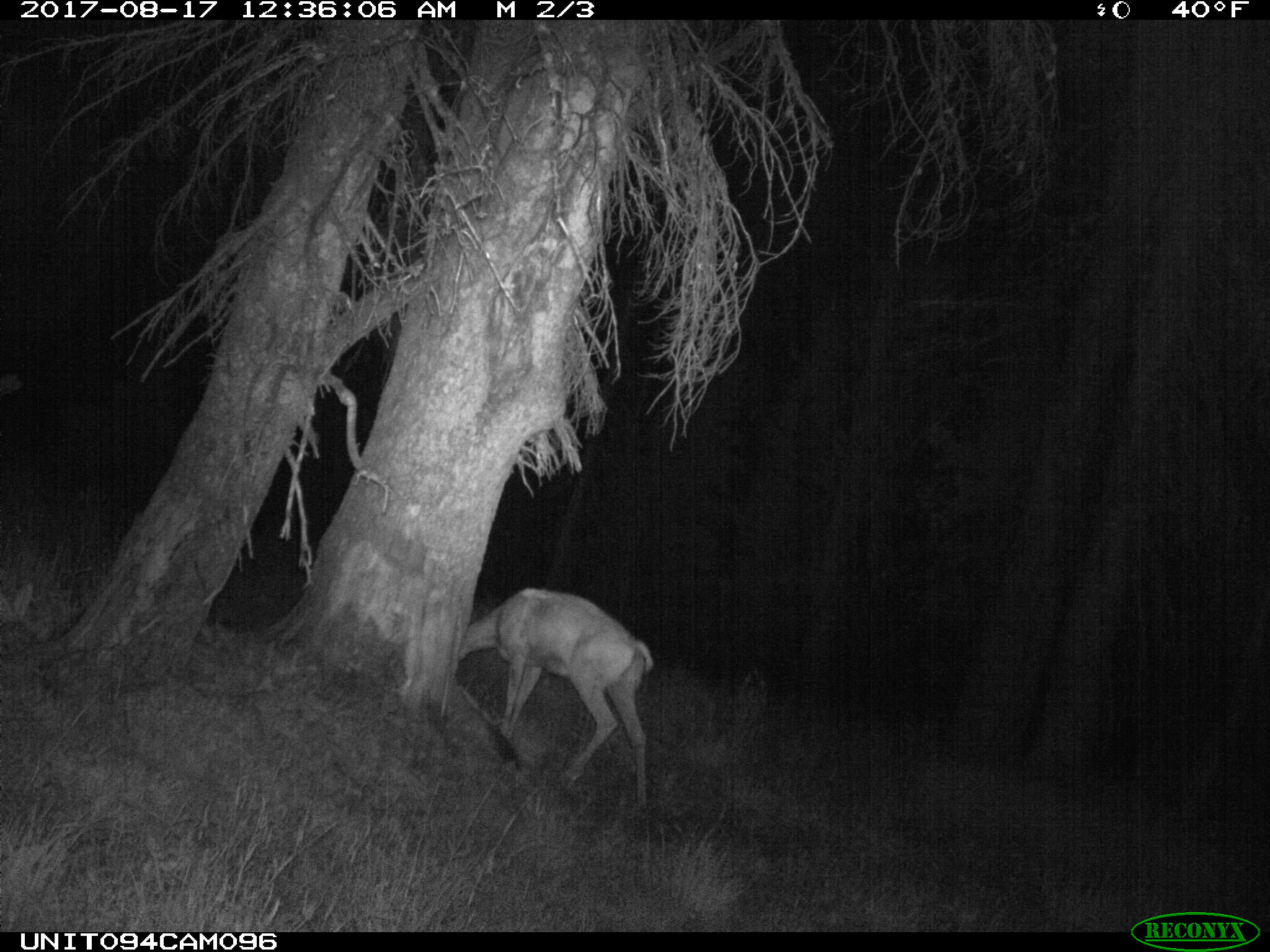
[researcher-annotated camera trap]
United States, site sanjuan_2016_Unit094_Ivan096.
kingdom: Animalia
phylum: Chordata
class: Mammalia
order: Artiodactyla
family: Cervidae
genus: Odocoileus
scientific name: Odocoileus hemionus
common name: mule deer